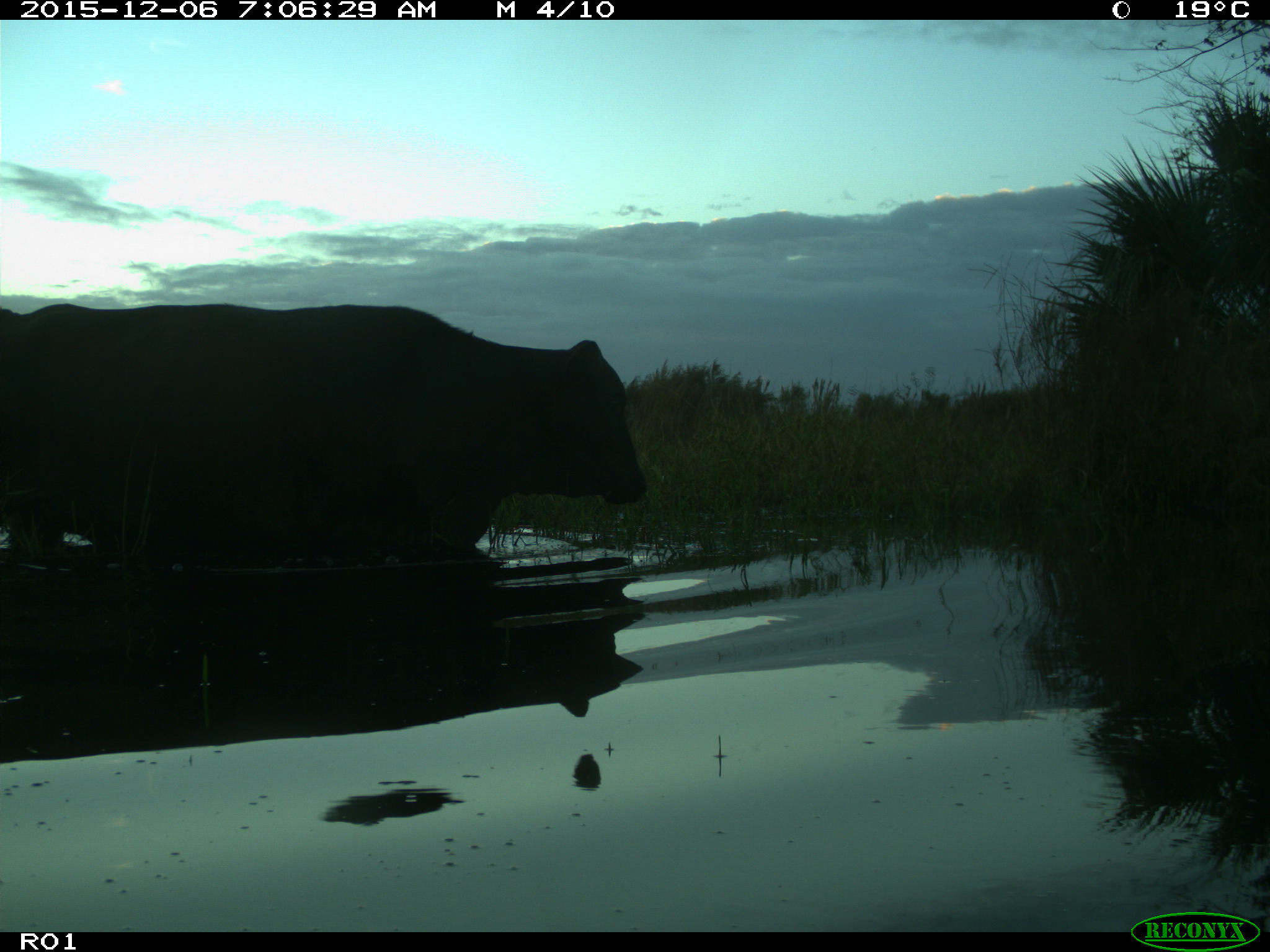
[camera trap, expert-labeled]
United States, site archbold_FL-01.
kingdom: Animalia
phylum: Chordata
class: Mammalia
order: Artiodactyla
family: Bovidae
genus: Bos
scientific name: Bos taurus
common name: domestic cow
Bos taurus (domestic cow).